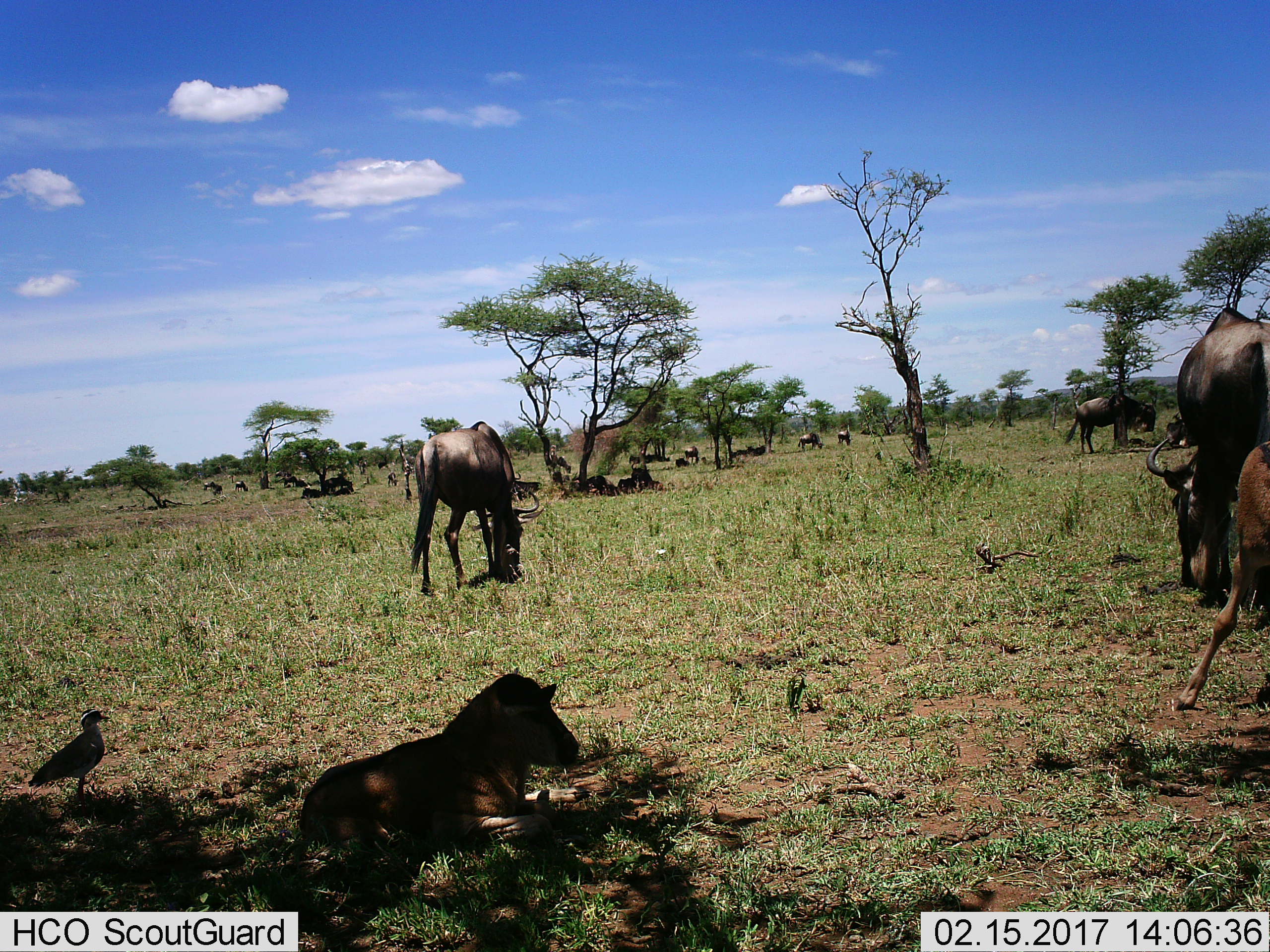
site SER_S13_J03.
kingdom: Animalia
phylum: Chordata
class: Aves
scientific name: Aves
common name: bird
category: birdother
Birdother (bird) (Aves), count 1. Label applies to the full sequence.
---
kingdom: Animalia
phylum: Chordata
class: Mammalia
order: Artiodactyla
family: Bovidae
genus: Connochaetes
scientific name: Connochaetes taurinus taurinus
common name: blue wildebeest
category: wildebeestblue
Wildebeestblue (blue wildebeest) (Connochaetes taurinus taurinus), count 11-50. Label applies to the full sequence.